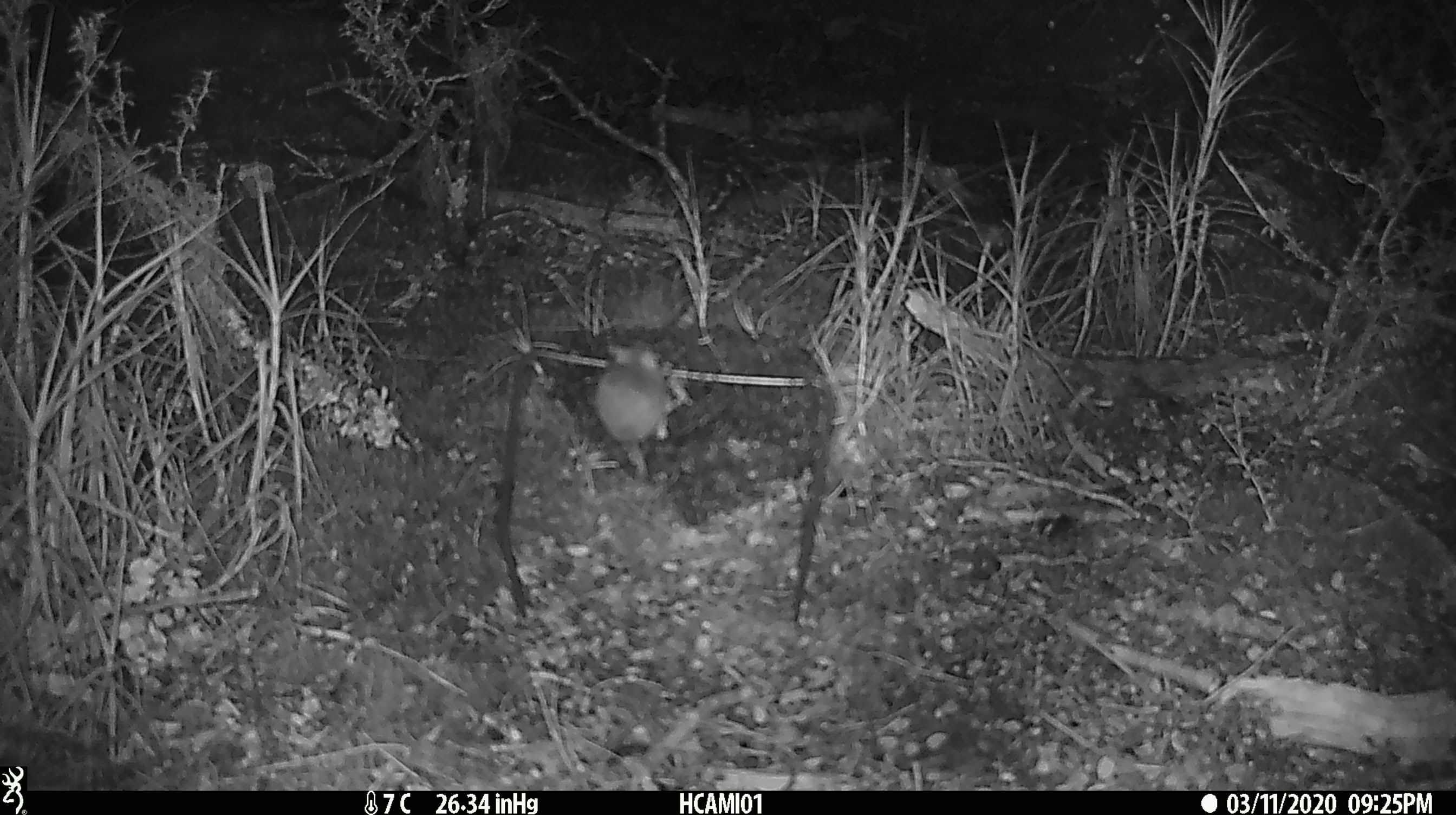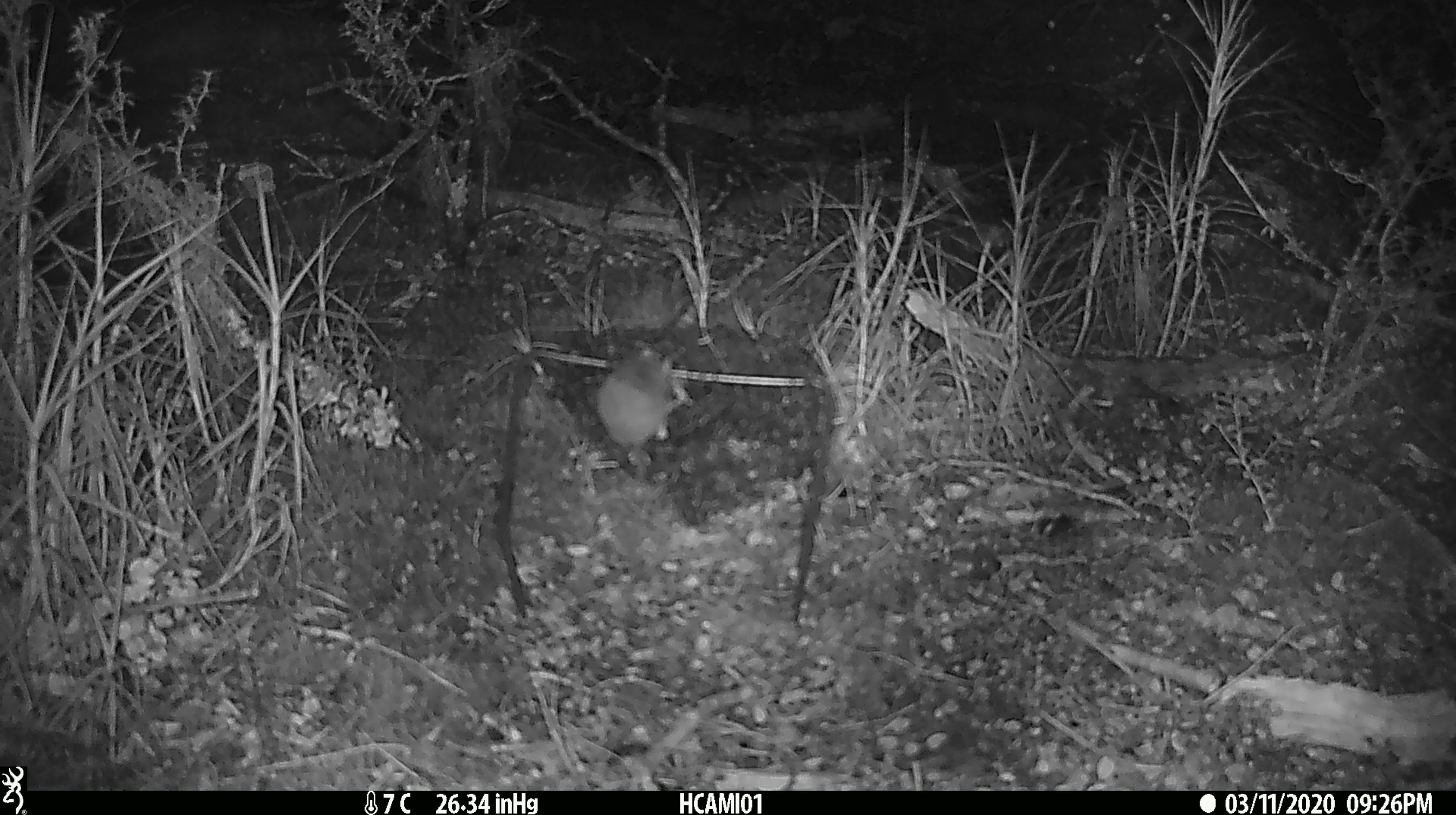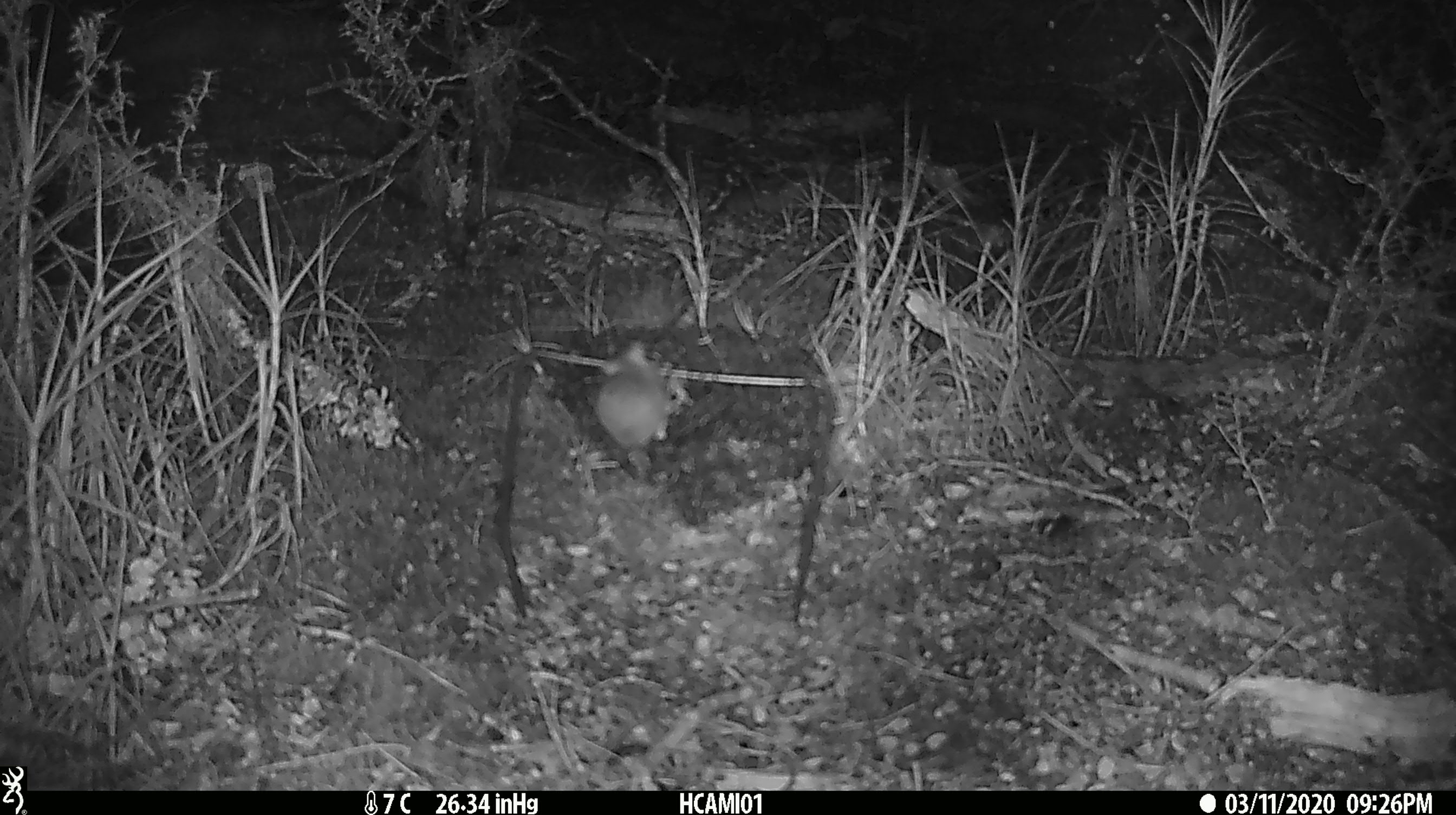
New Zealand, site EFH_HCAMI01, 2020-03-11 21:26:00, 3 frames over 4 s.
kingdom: Animalia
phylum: Chordata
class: Mammalia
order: Rodentia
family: Muridae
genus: Mus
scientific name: Mus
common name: mouse